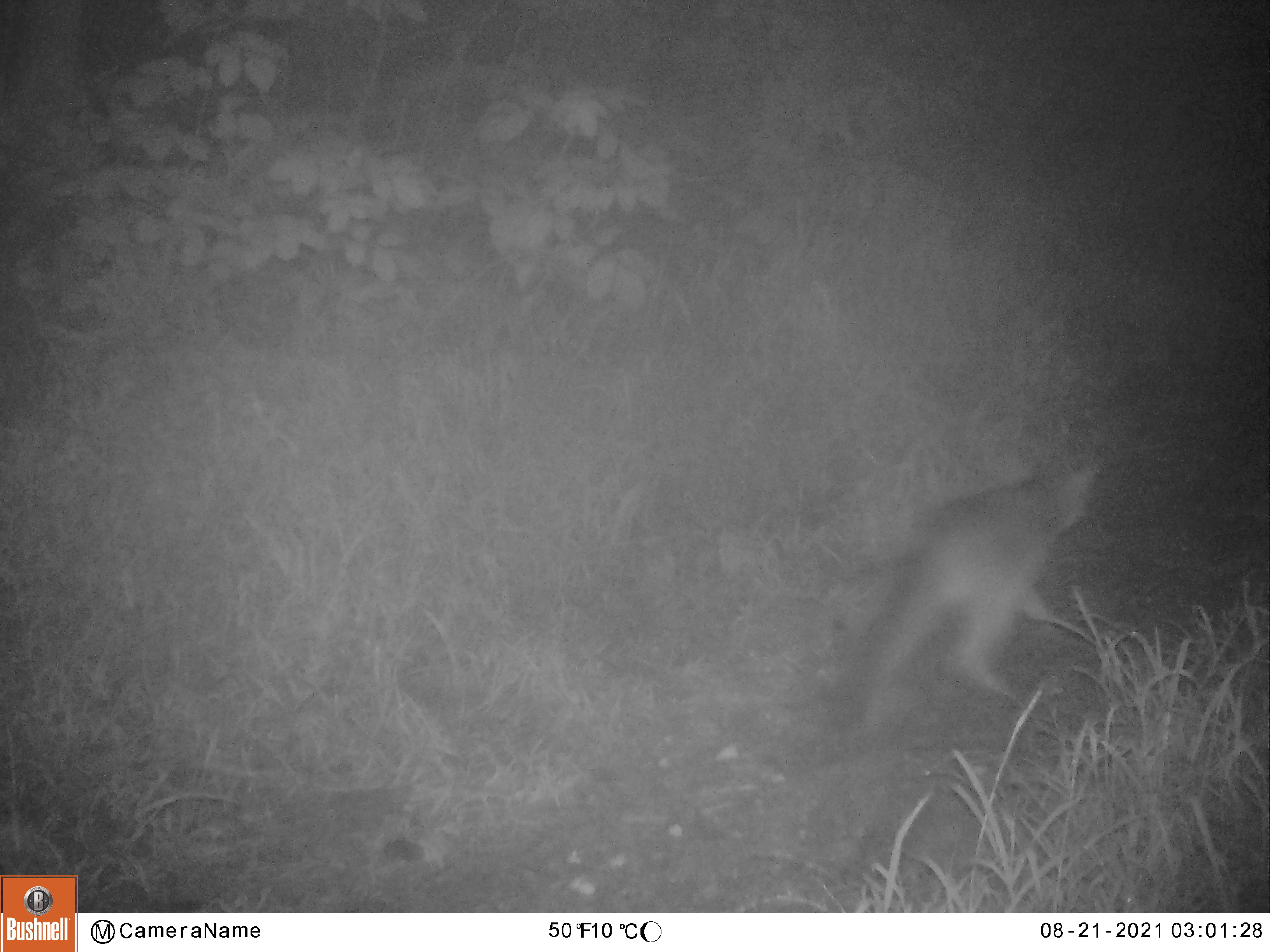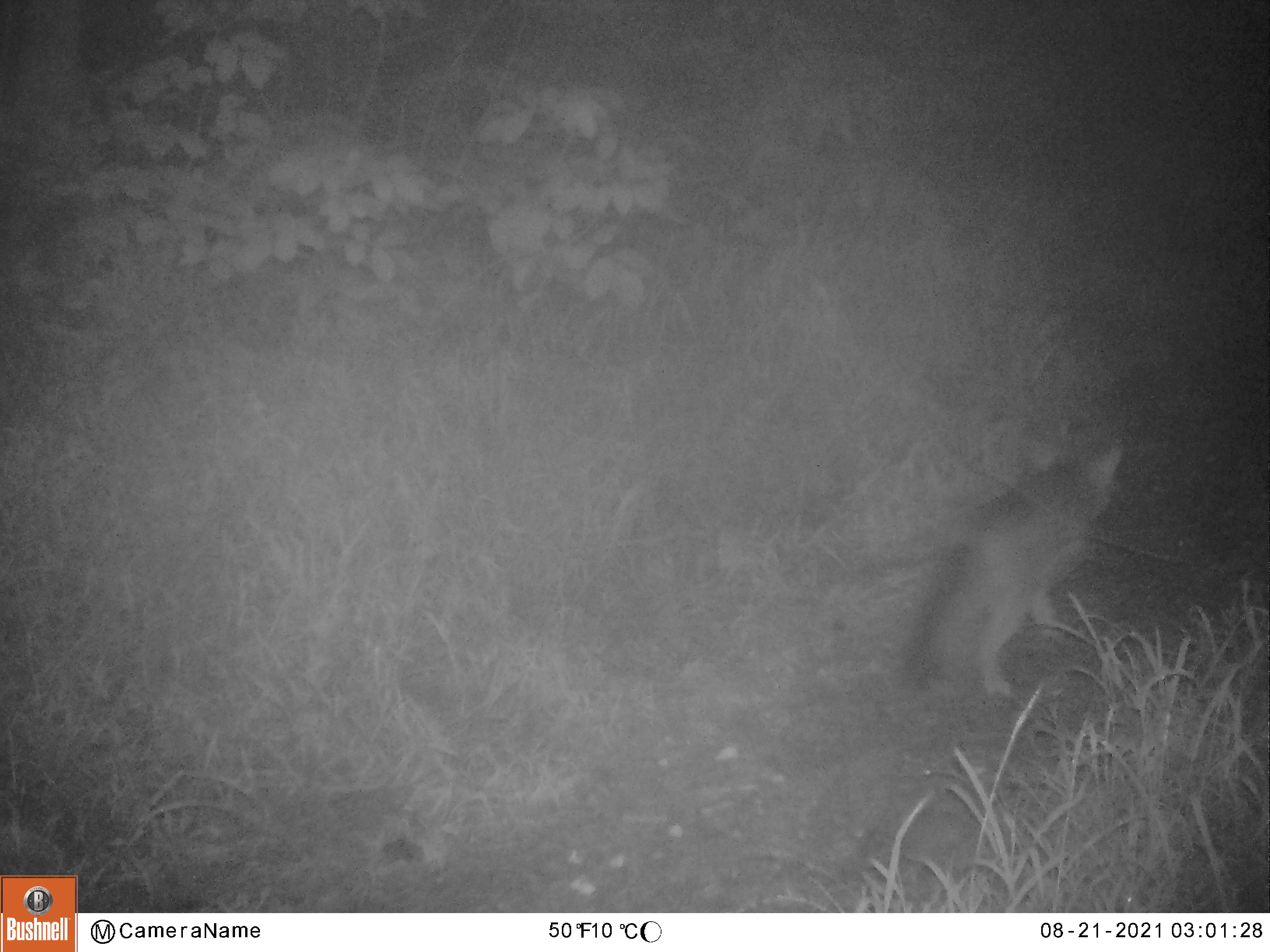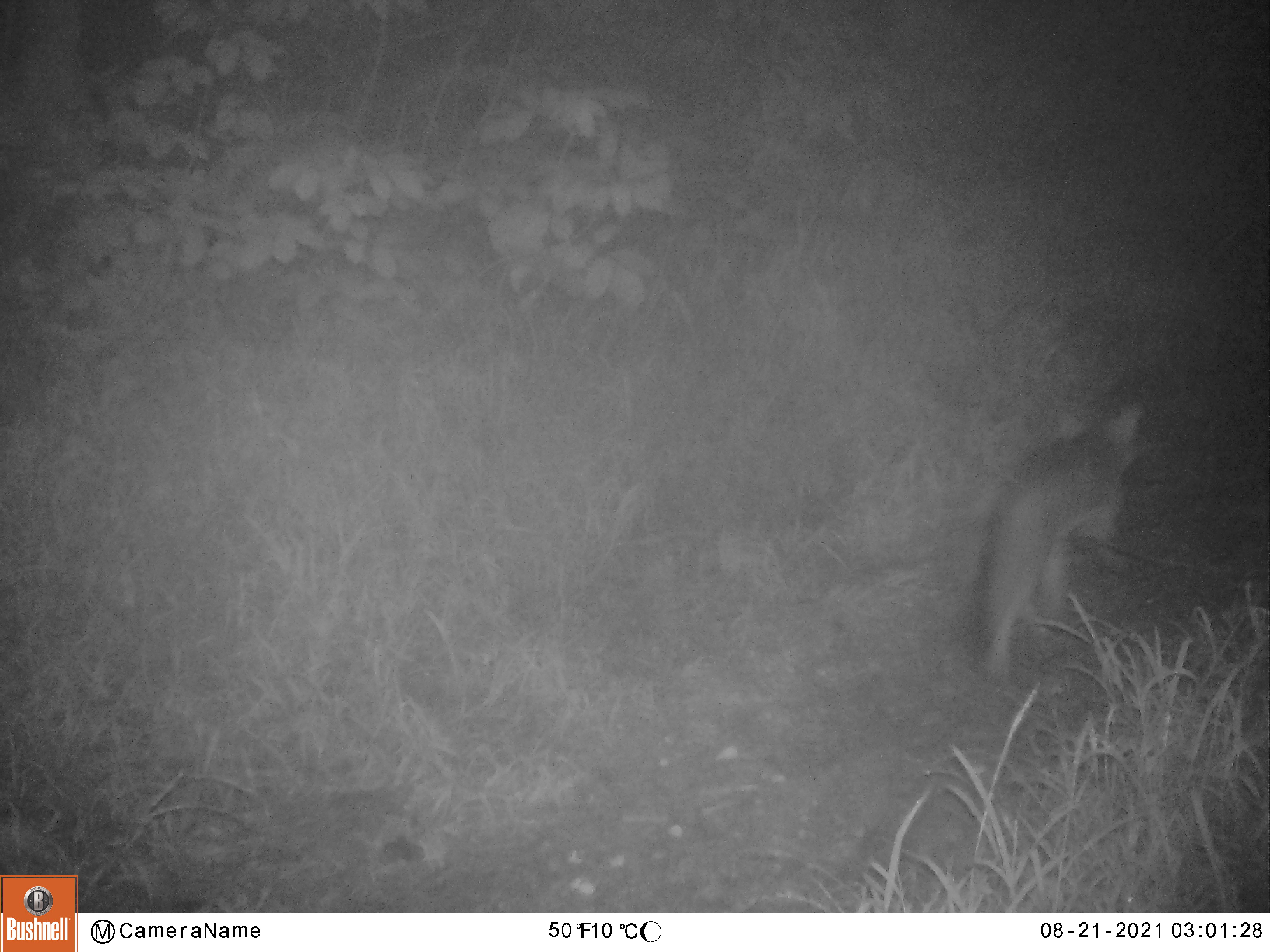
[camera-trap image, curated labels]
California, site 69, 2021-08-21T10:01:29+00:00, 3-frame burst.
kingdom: Animalia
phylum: Chordata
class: Mammalia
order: Carnivora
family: Canidae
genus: Urocyon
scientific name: Urocyon cinereoargenteus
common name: gray fox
Gray fox (Urocyon cinereoargenteus).